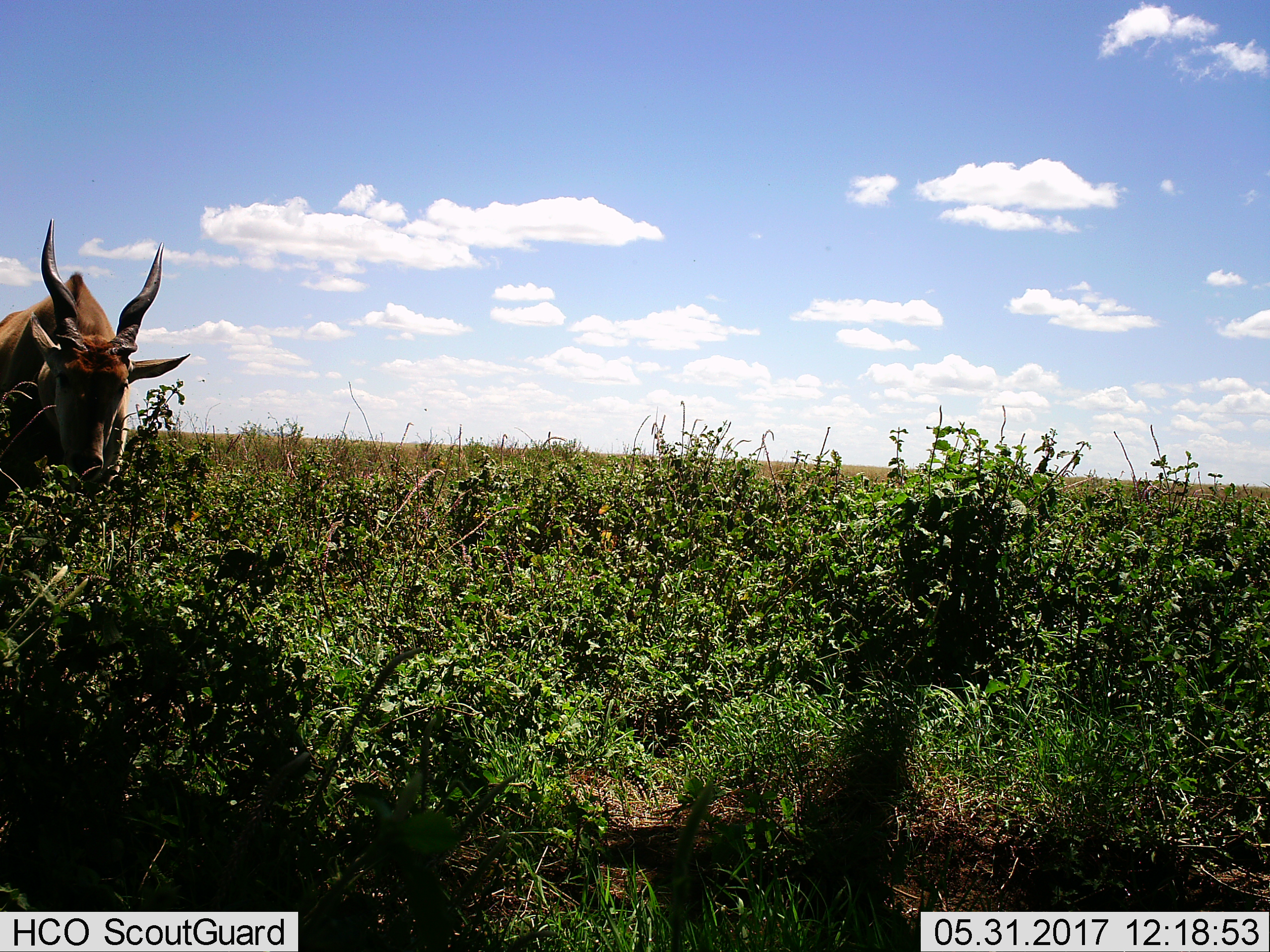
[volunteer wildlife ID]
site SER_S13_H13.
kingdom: Animalia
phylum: Chordata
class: Mammalia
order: Artiodactyla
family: Bovidae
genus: Tragelaphus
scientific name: Tragelaphus oryx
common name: eland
Eland (Tragelaphus oryx), count 1. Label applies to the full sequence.